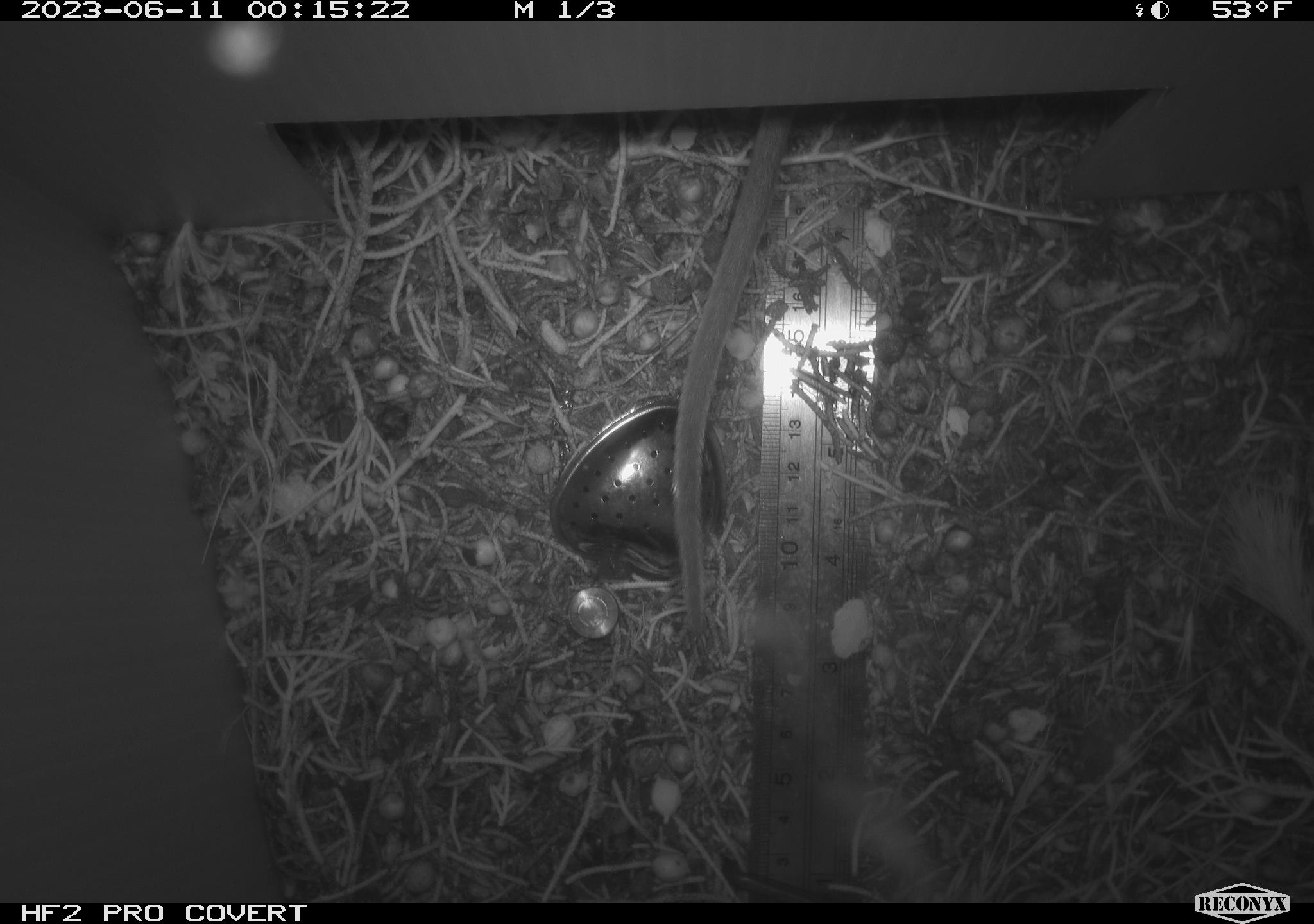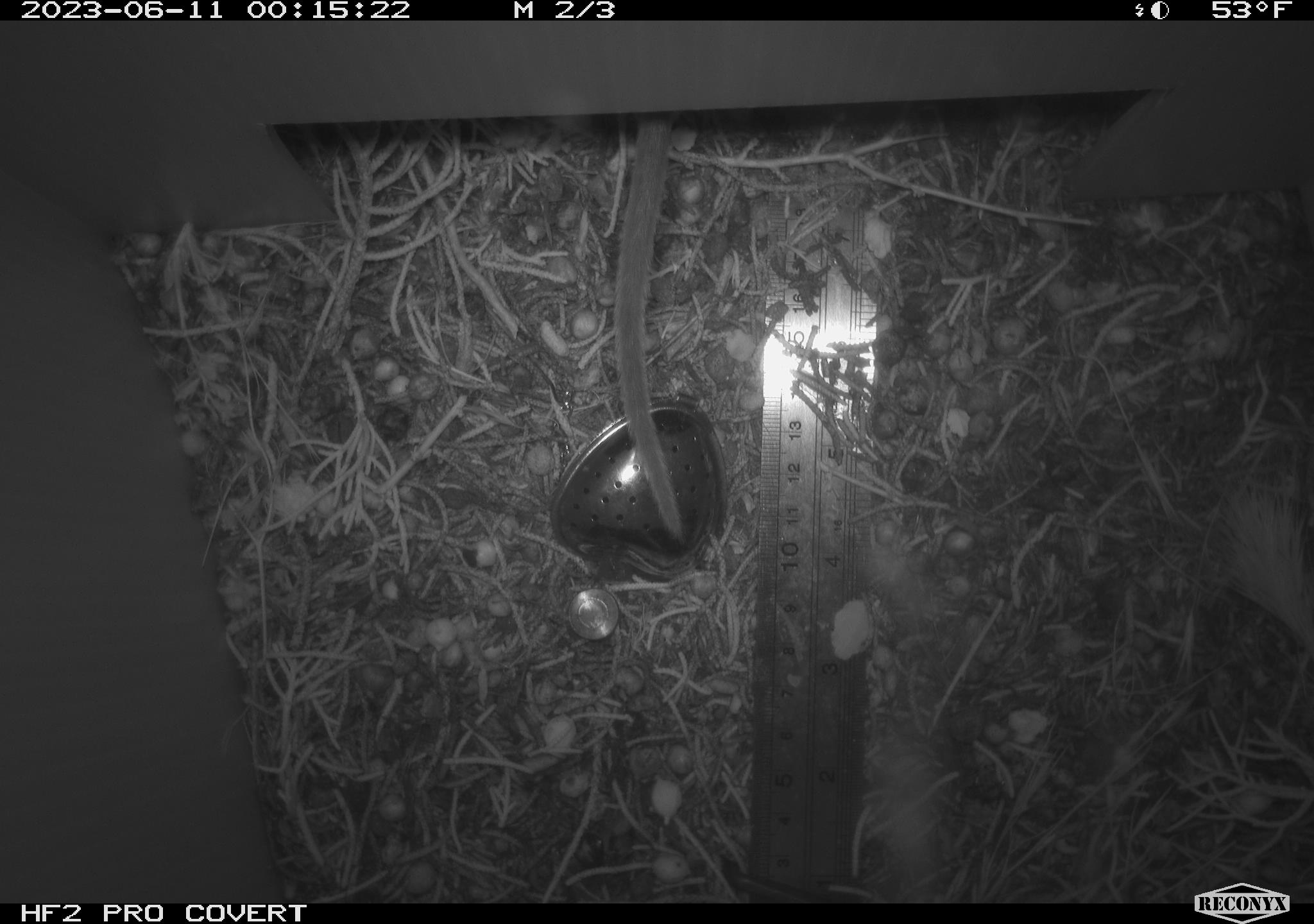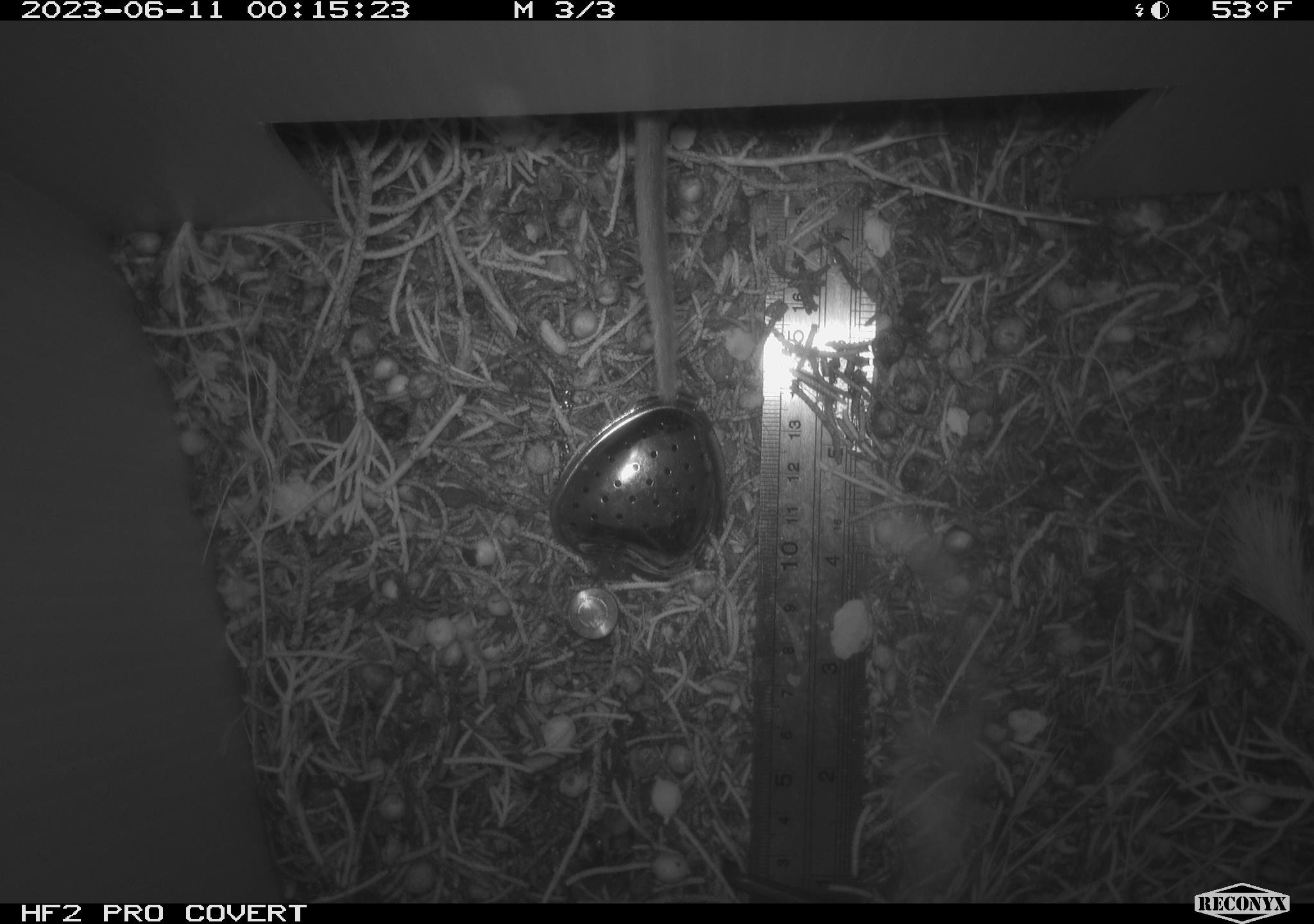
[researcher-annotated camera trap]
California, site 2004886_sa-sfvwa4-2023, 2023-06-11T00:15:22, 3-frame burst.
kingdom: Animalia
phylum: Chordata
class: Mammalia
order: Rodentia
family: Cricetidae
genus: Neotoma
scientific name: Neotoma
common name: pack rat or woodrat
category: neotoma species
Neotoma species (pack rat or woodrat) (Neotoma).